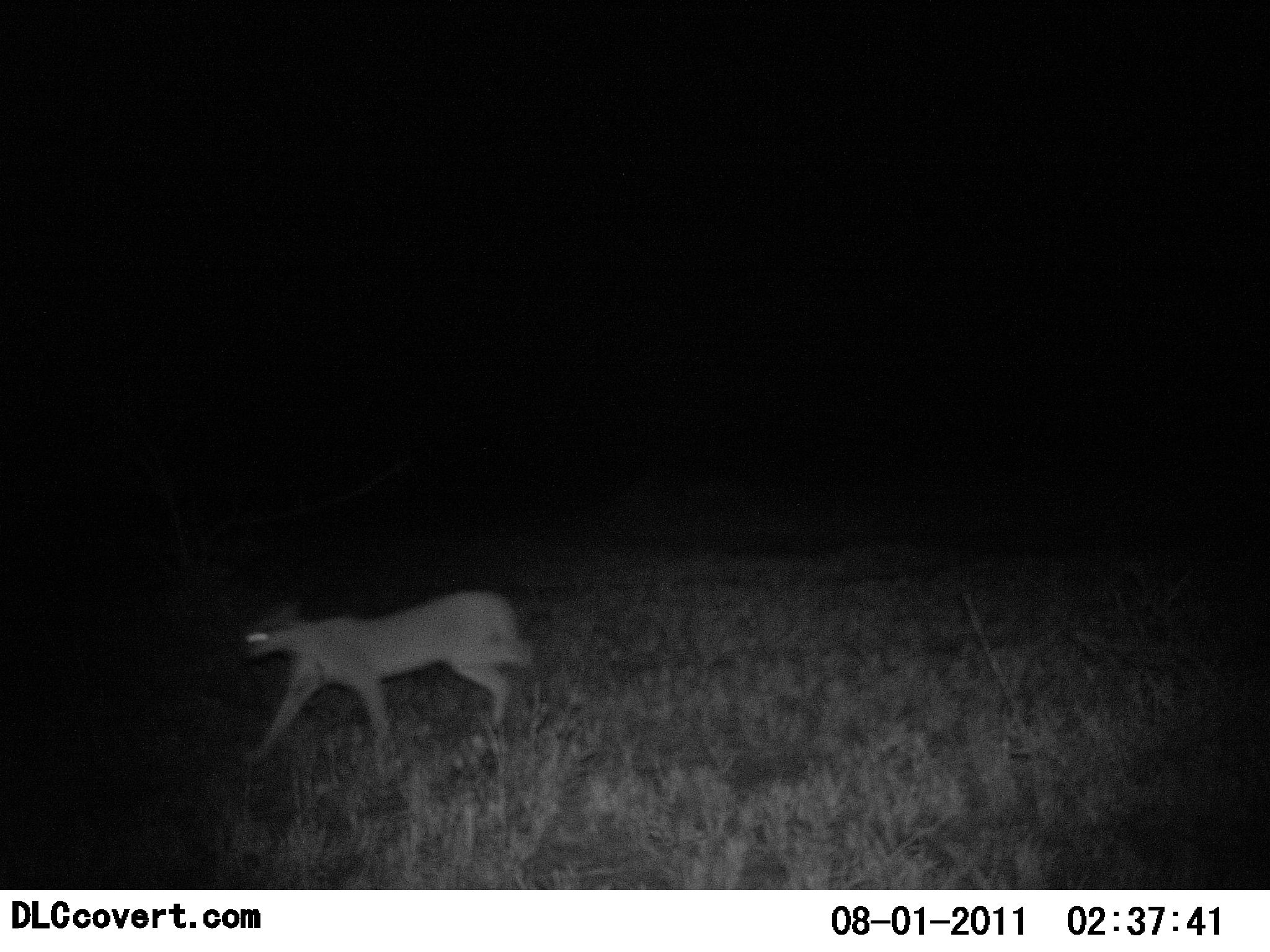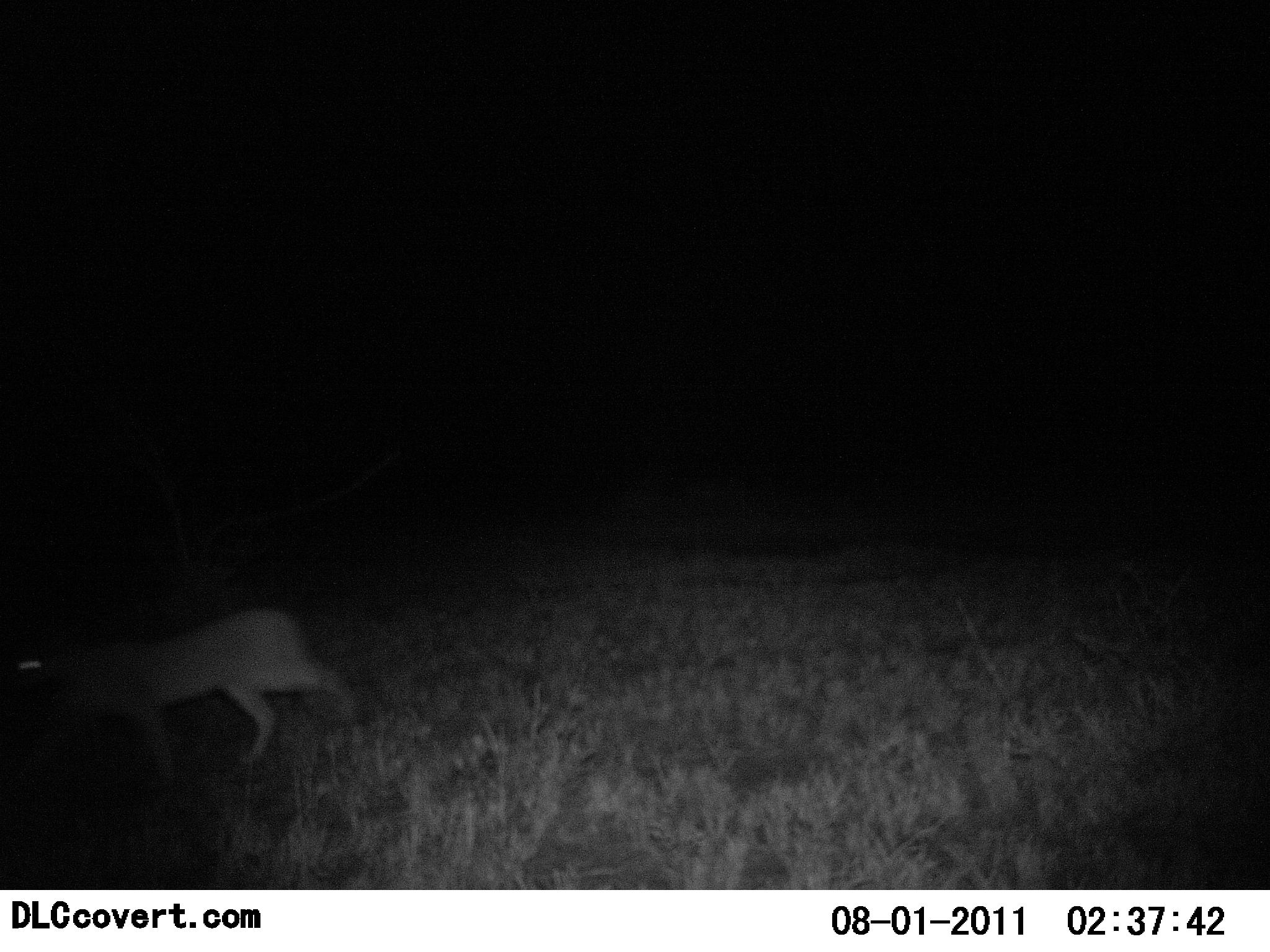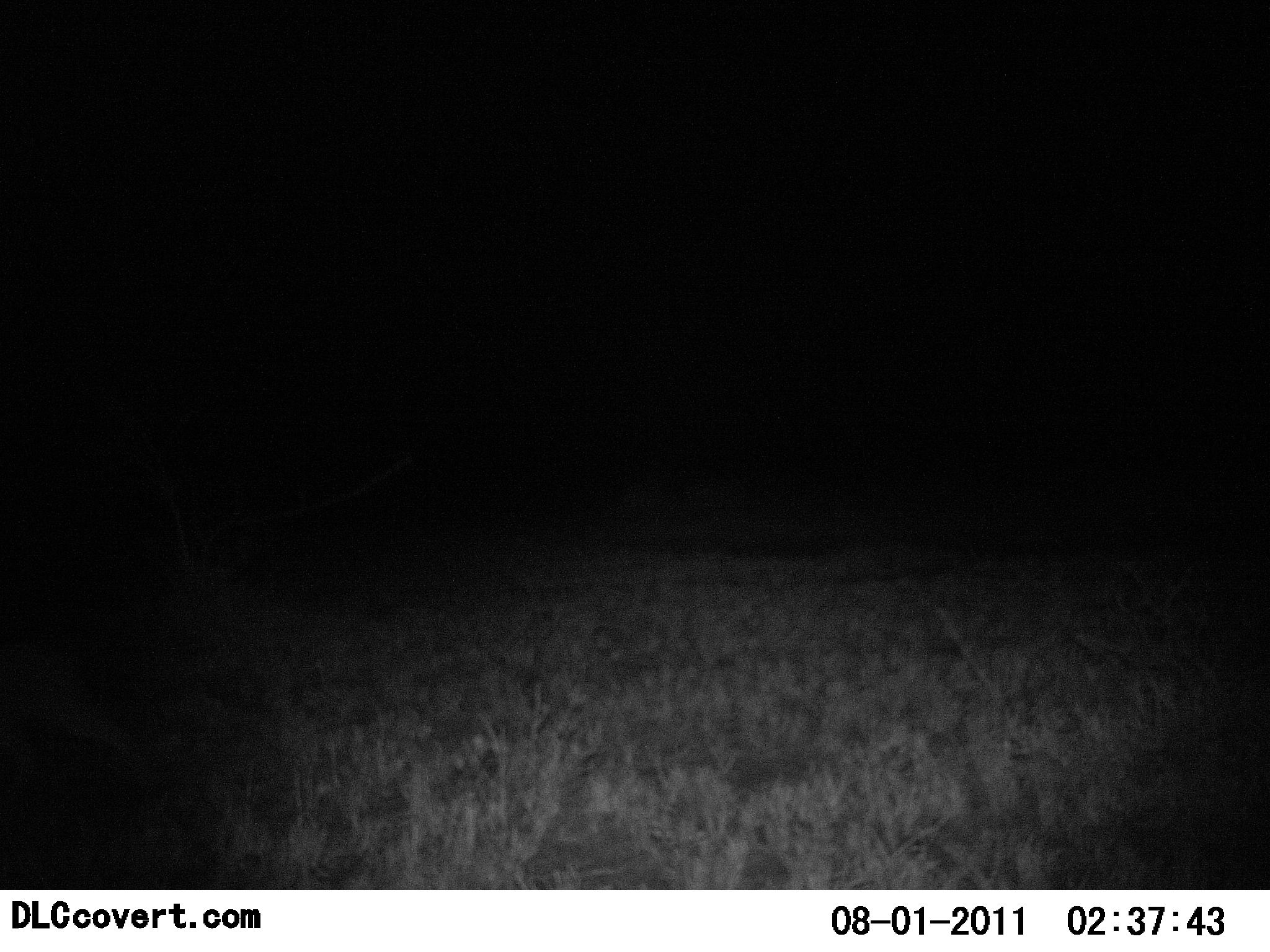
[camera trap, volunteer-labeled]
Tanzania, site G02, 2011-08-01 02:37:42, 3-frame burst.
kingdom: Animalia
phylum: Chordata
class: Mammalia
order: Carnivora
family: Felidae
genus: Caracal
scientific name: Caracal caracal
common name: caracal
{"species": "caracal (Caracal caracal)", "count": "1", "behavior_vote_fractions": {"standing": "9%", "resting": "0%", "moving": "100%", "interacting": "0%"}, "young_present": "0%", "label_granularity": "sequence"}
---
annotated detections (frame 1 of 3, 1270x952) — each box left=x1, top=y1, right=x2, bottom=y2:
animal: left=237, top=577, right=536, bottom=765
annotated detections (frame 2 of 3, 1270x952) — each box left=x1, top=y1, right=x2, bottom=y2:
animal: left=0, top=608, right=358, bottom=799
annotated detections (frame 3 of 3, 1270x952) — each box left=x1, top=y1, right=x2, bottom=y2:
animal: left=0, top=588, right=171, bottom=796